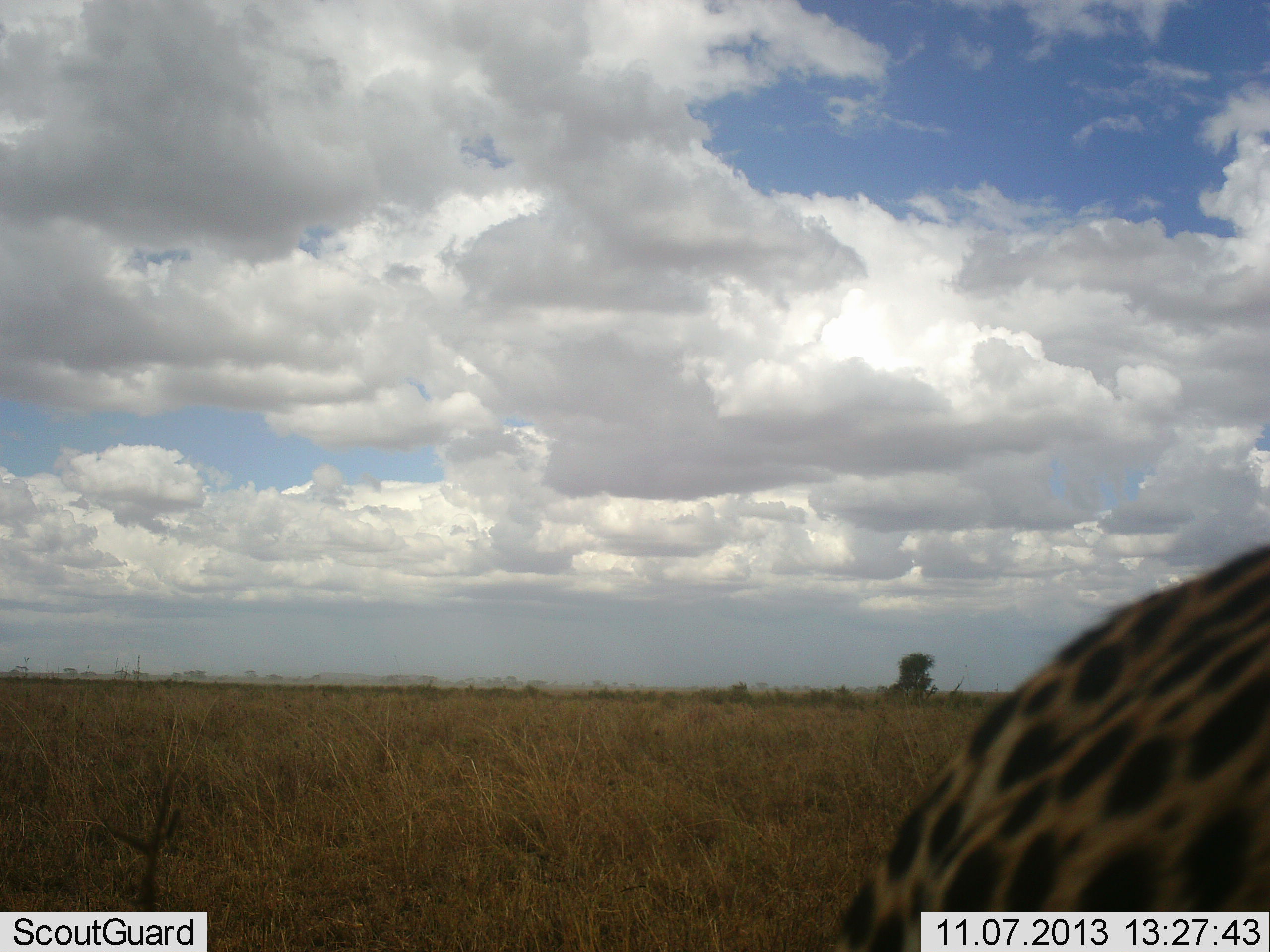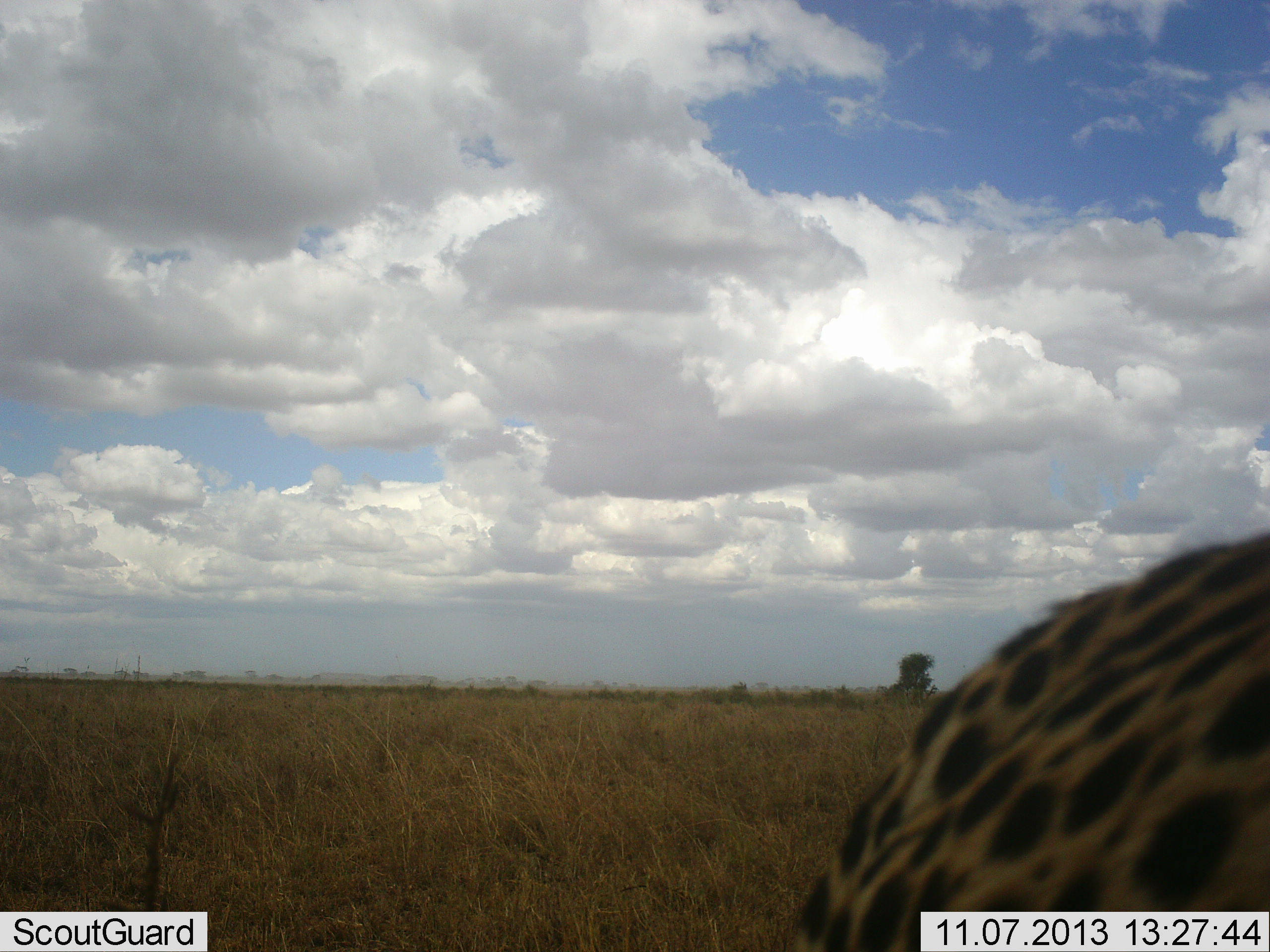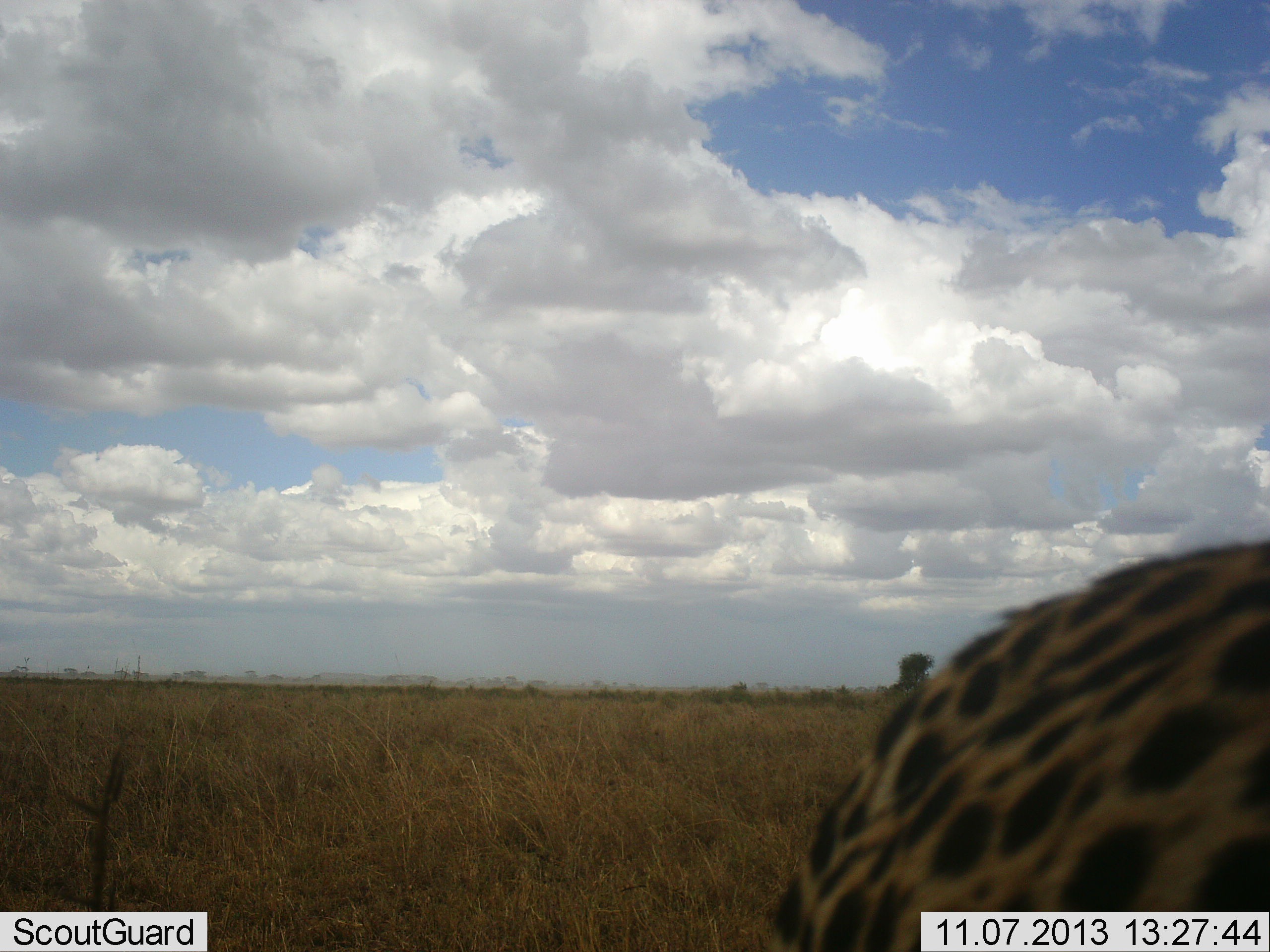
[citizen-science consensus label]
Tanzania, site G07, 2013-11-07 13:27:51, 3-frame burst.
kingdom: Animalia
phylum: Chordata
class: Mammalia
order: Carnivora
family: Felidae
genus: Acinonyx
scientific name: Acinonyx jubatus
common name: cheetah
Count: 1.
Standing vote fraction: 45%.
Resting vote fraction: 9%.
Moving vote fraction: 45%.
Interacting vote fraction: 0%.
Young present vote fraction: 0%.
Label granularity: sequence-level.